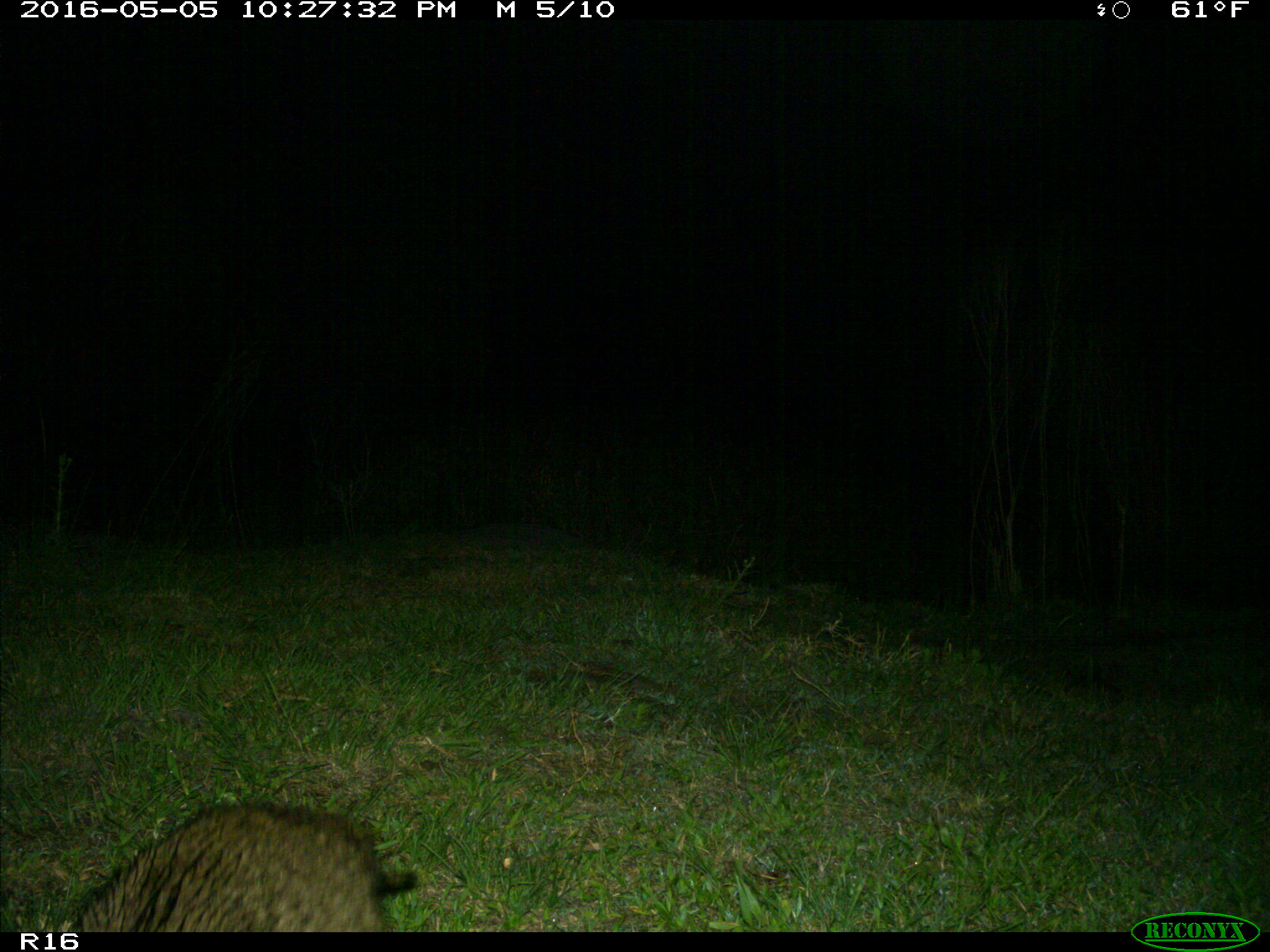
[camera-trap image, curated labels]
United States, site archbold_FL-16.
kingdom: Animalia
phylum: Chordata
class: Mammalia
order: Carnivora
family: Procyonidae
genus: Procyon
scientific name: Procyon lotor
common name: common raccoon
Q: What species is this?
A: Procyon lotor (common raccoon).